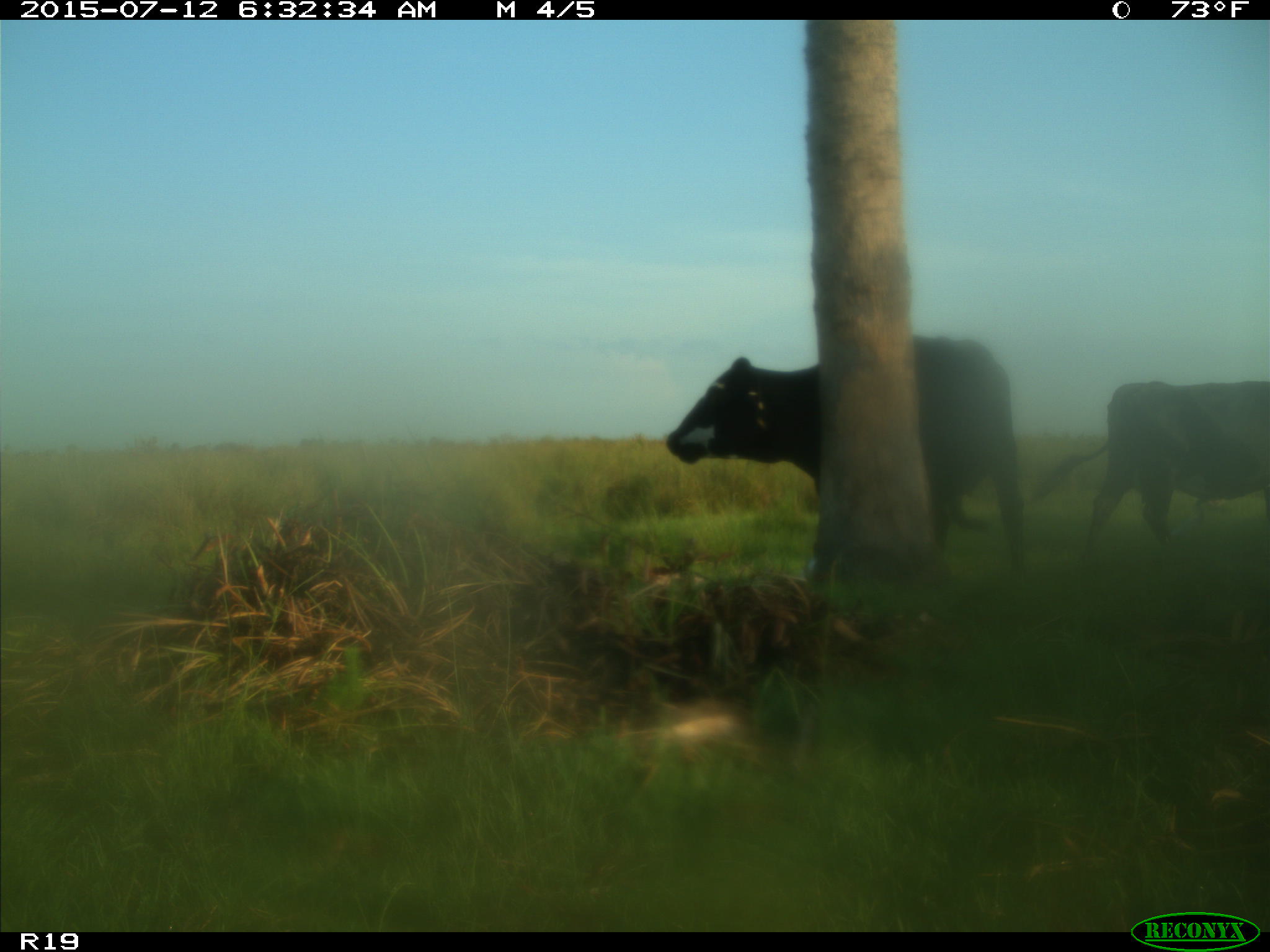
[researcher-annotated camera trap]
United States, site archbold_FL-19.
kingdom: Animalia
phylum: Chordata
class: Mammalia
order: Artiodactyla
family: Bovidae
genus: Bos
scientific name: Bos taurus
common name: domestic cow